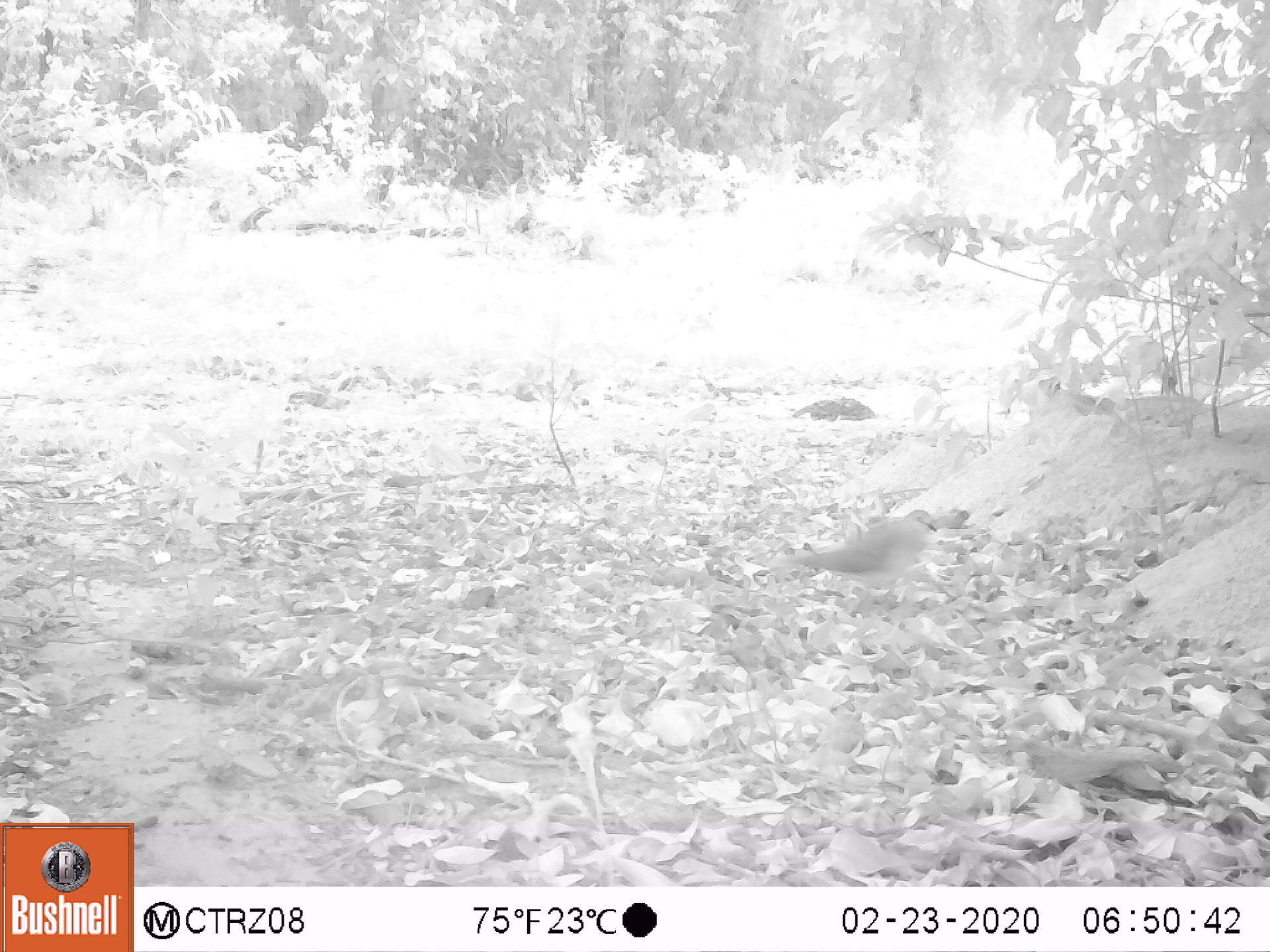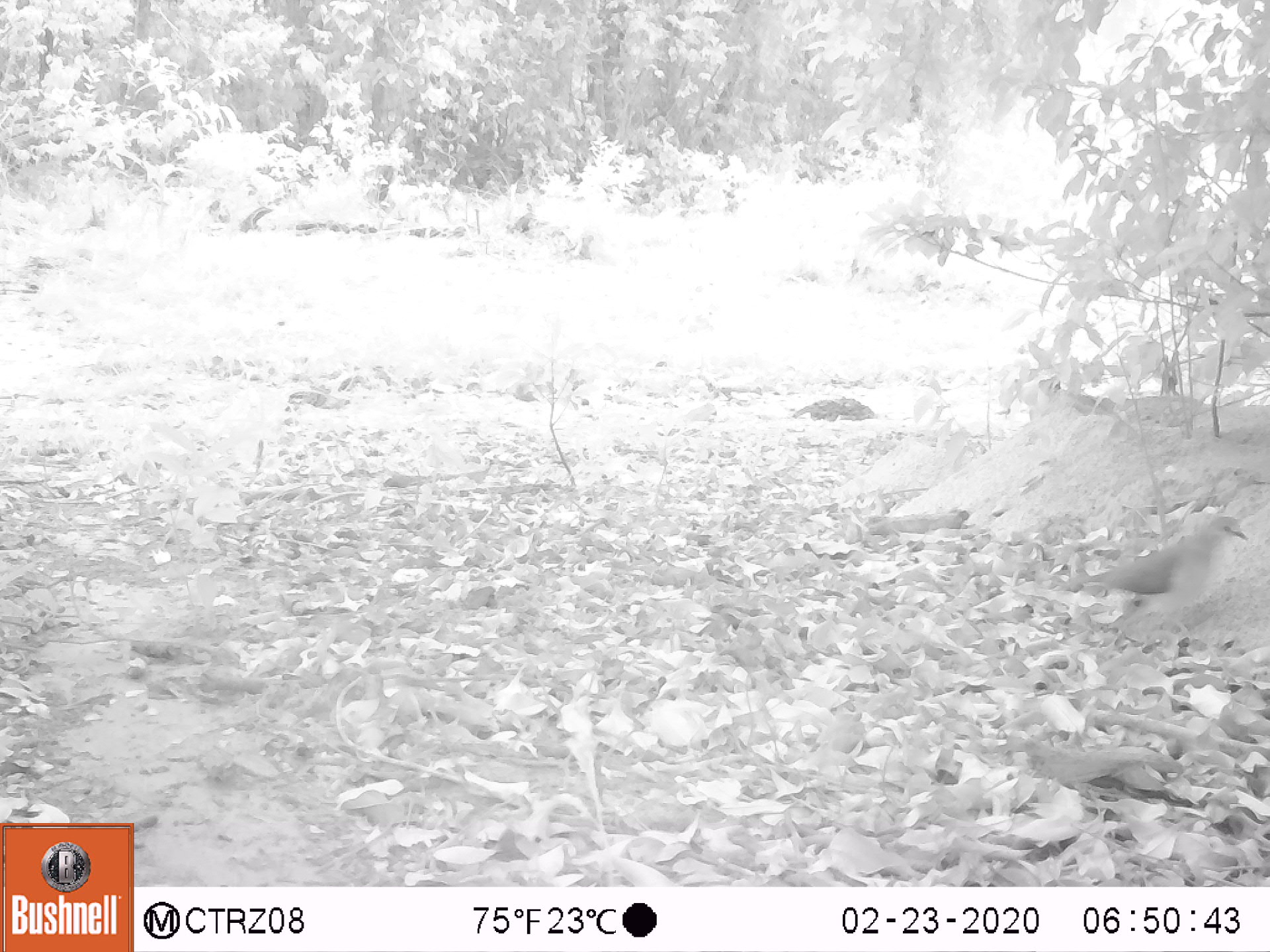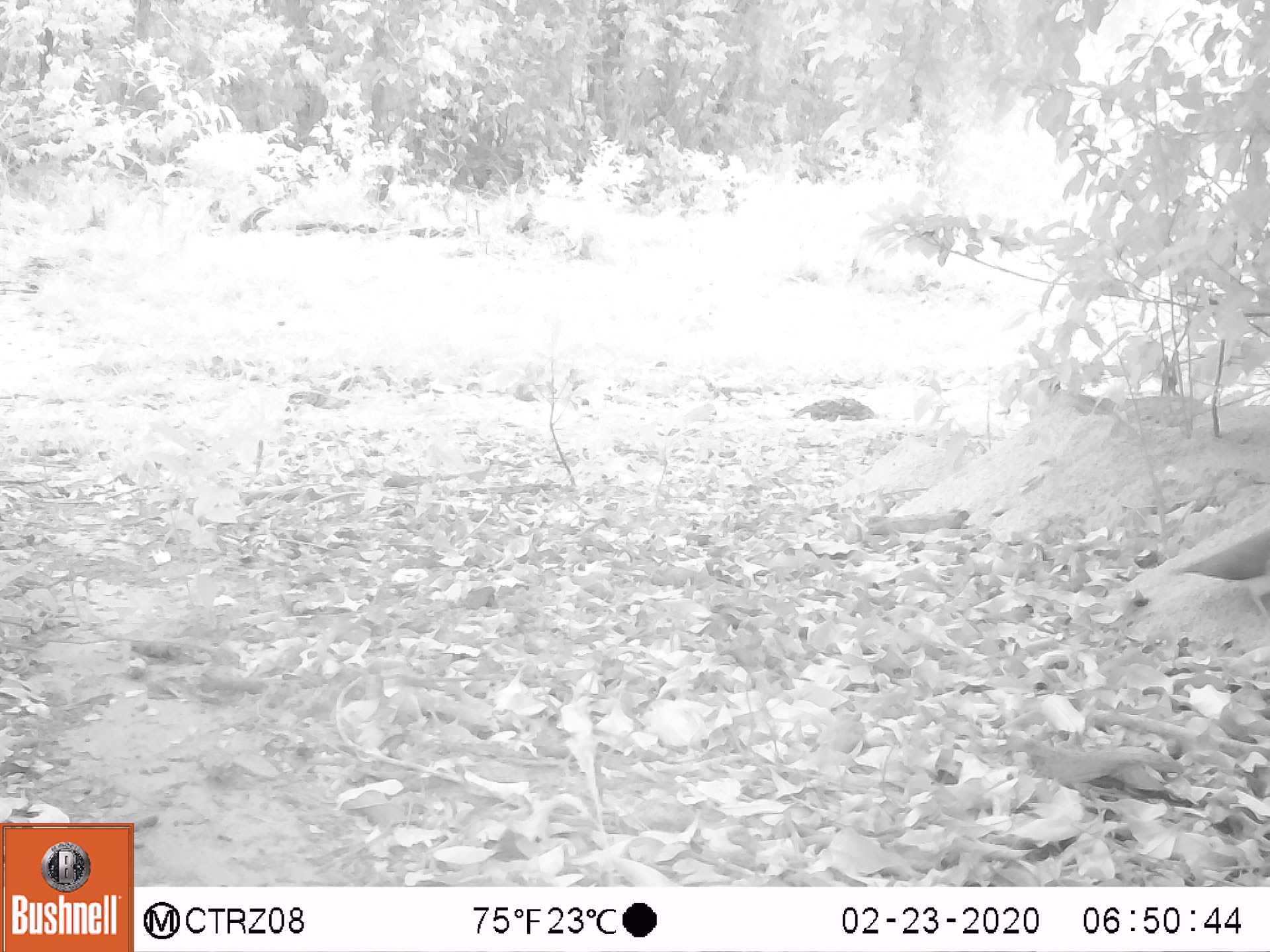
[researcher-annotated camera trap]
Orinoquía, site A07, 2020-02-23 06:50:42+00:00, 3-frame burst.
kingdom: Animalia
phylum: Chordata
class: Aves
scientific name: Aves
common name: bird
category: unknown bird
Unknown bird (bird) (Aves).